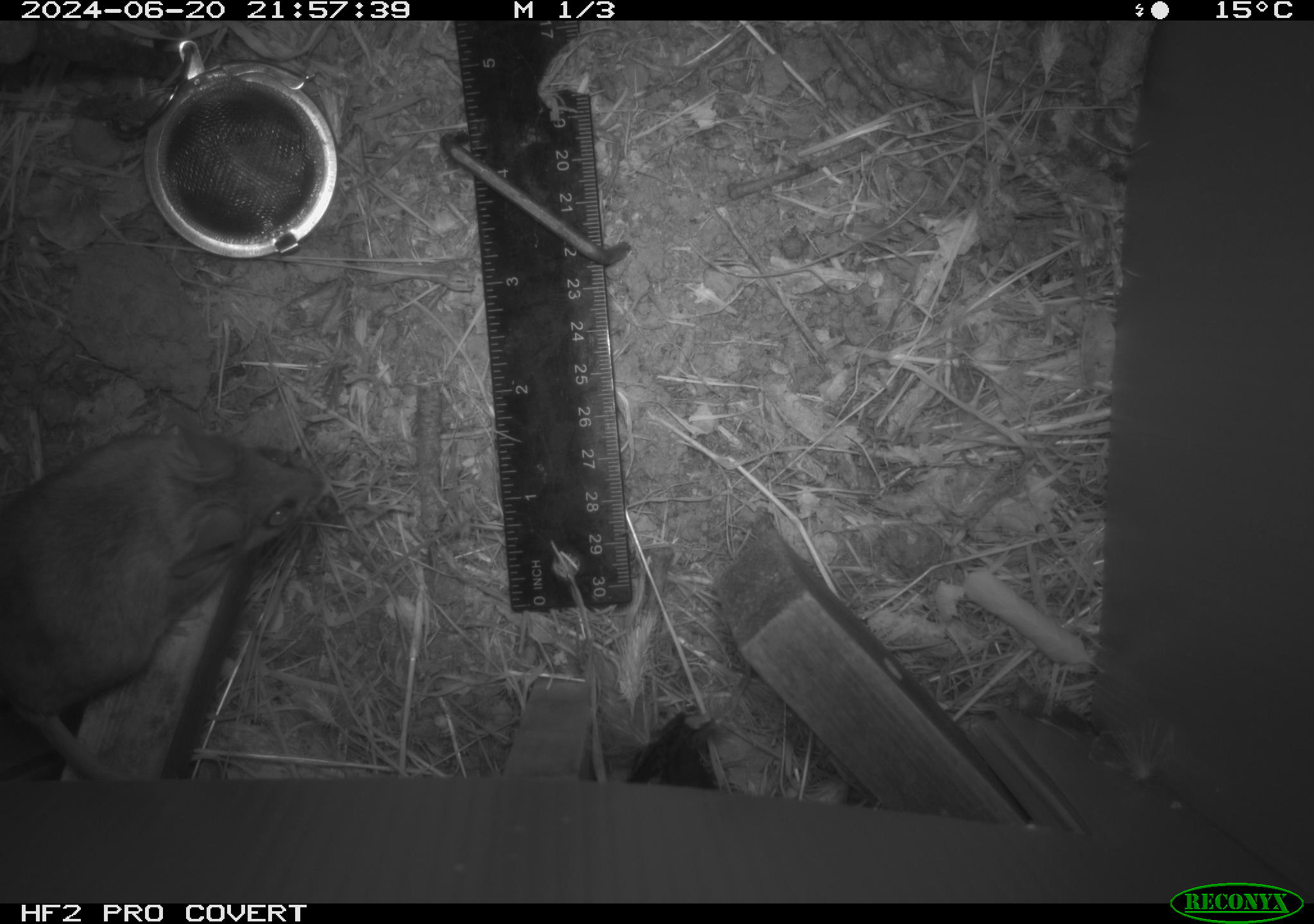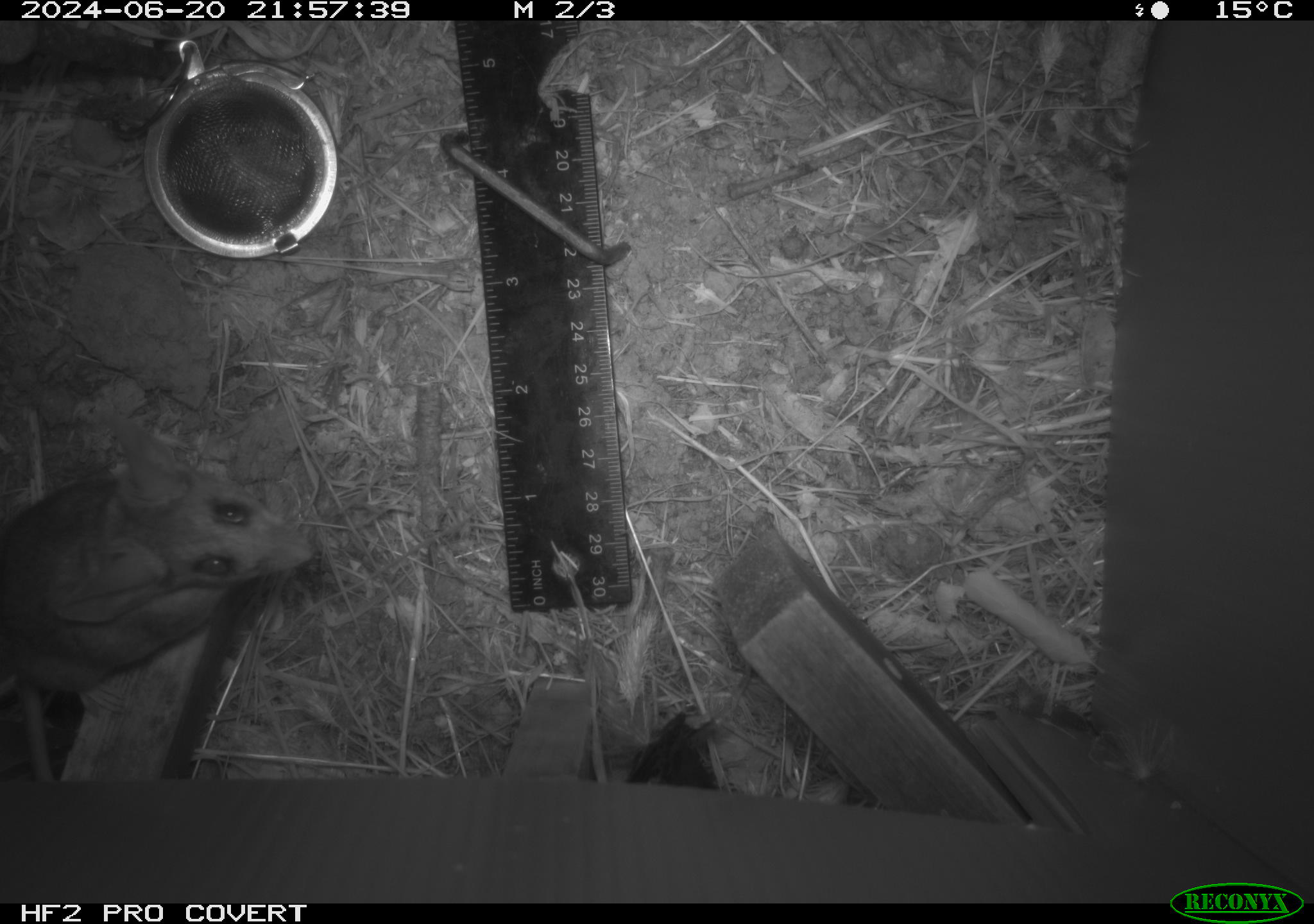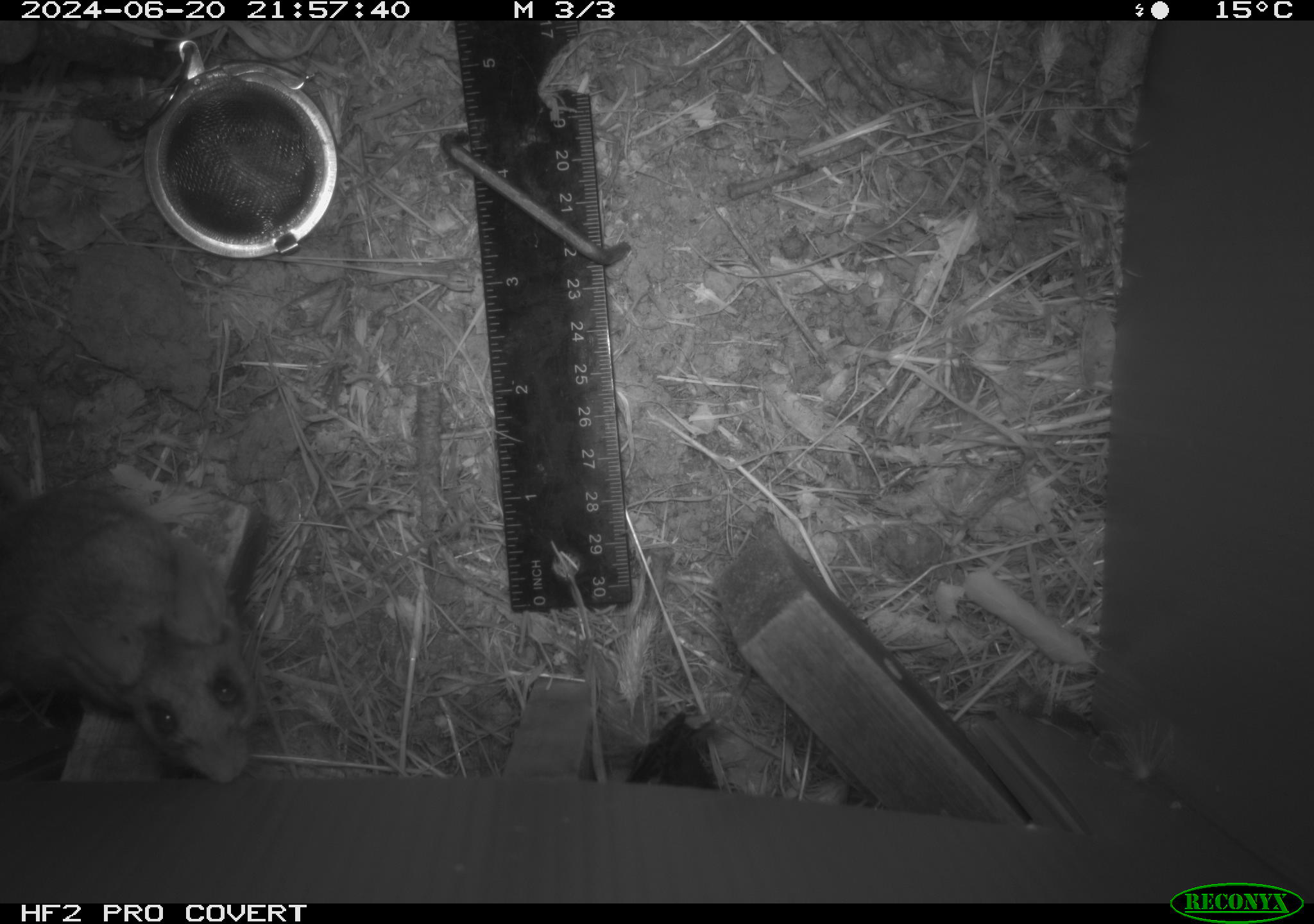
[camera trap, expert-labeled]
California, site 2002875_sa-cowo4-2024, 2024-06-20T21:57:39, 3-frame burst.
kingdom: Animalia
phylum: Chordata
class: Mammalia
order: Rodentia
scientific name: Rodentia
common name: mouse species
Mouse species (Rodentia).